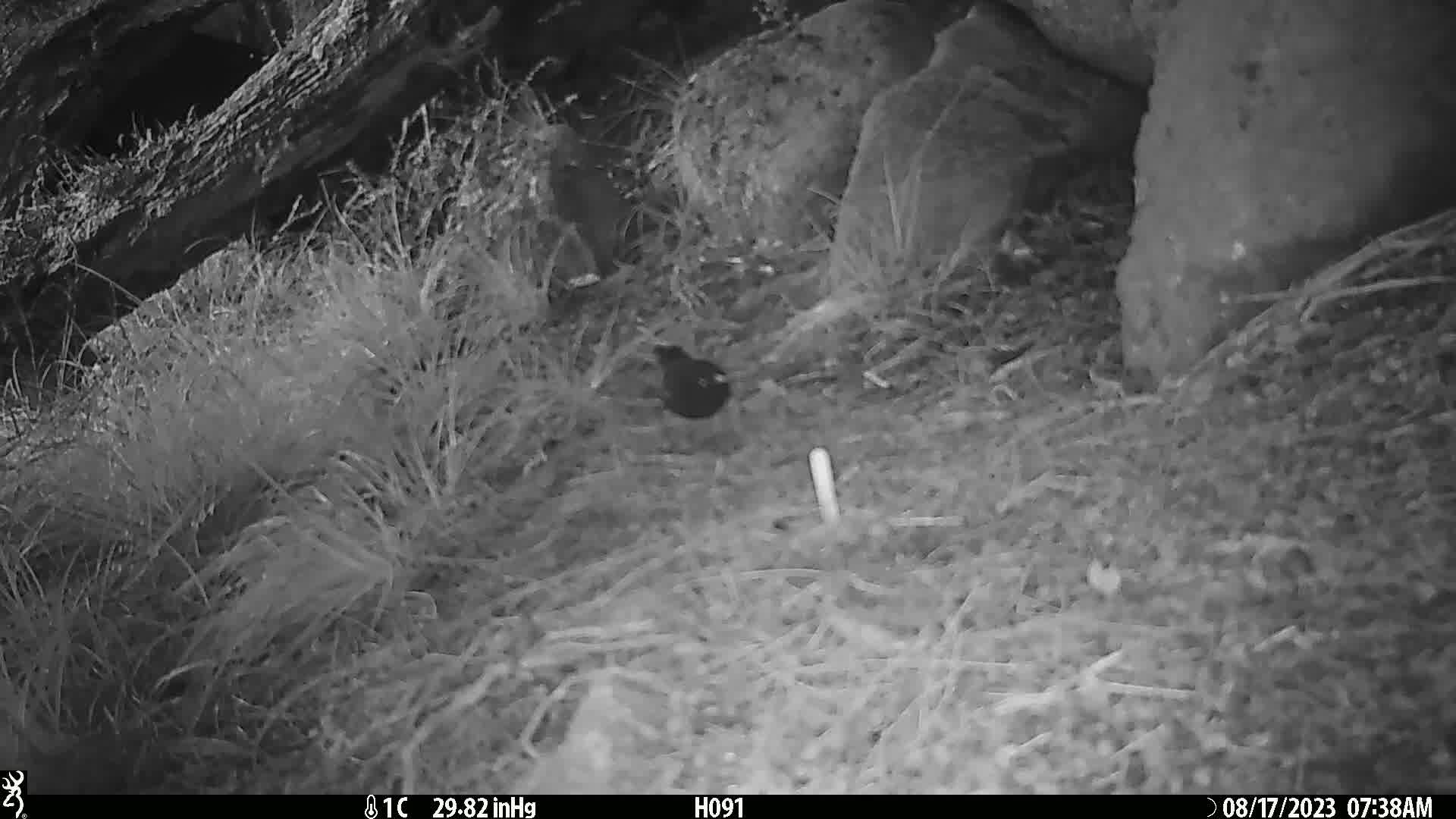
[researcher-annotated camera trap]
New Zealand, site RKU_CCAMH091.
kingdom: Animalia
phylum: Chordata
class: Aves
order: Passeriformes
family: Turdidae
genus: Turdus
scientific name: Turdus merula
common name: eurasian blackbird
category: blackbird